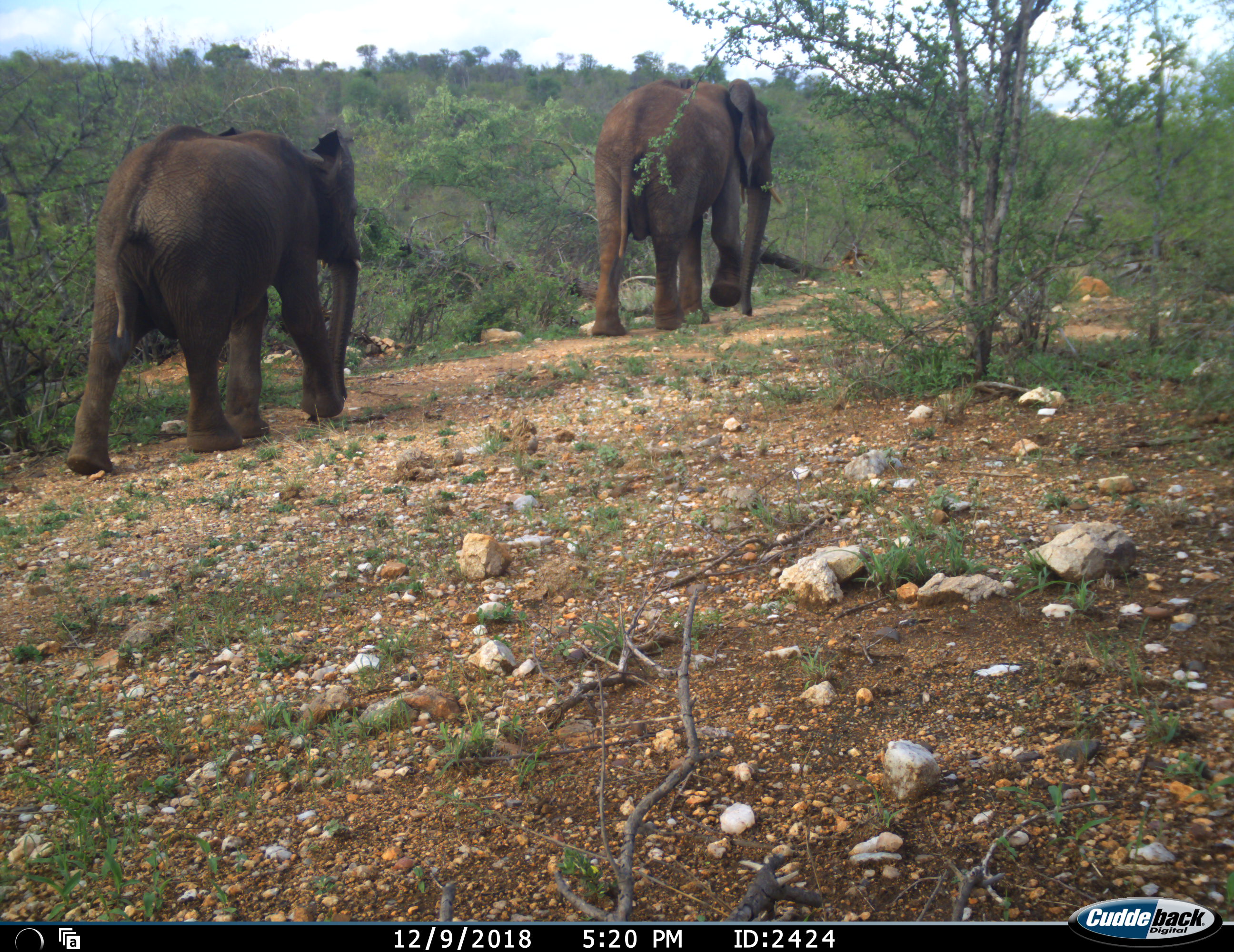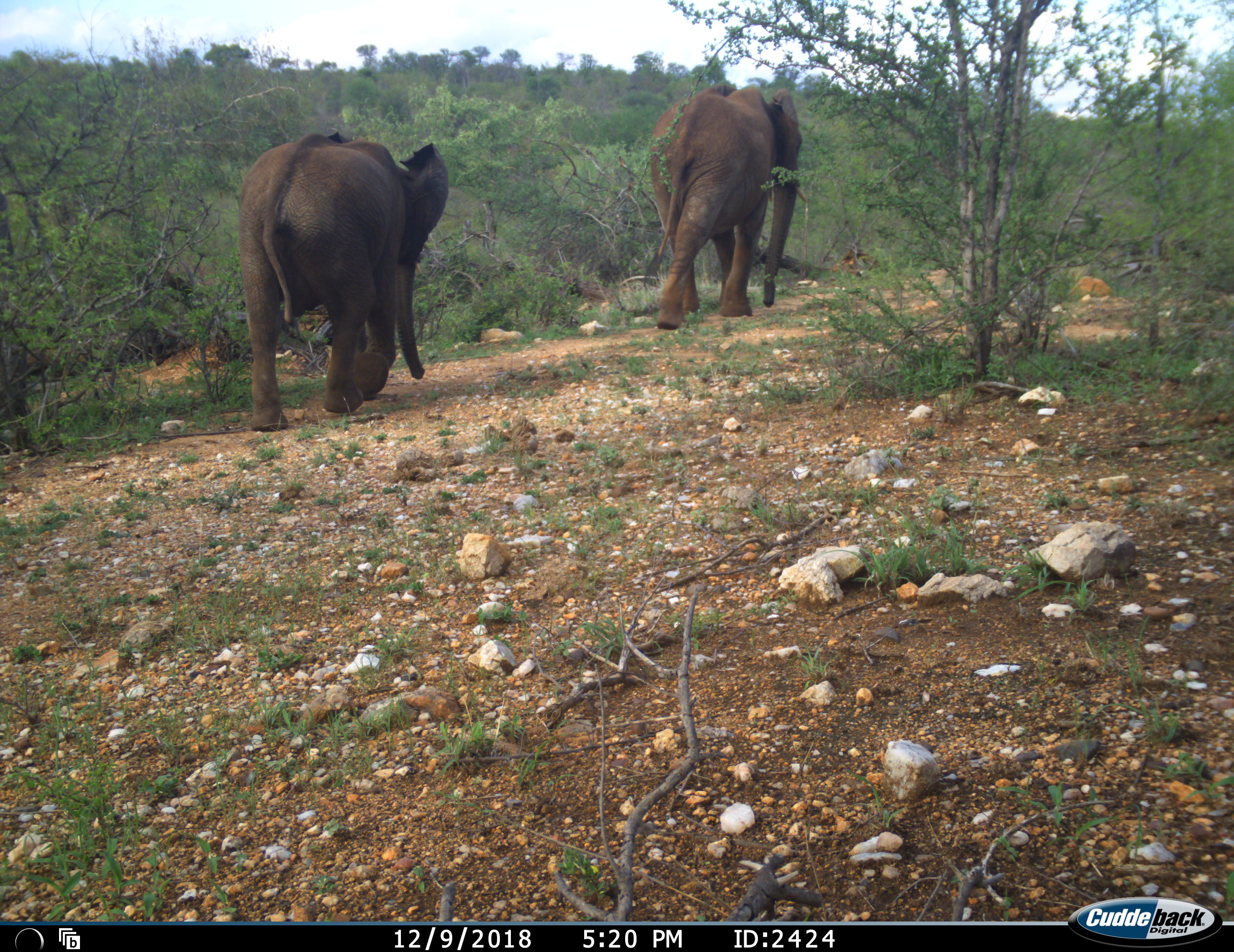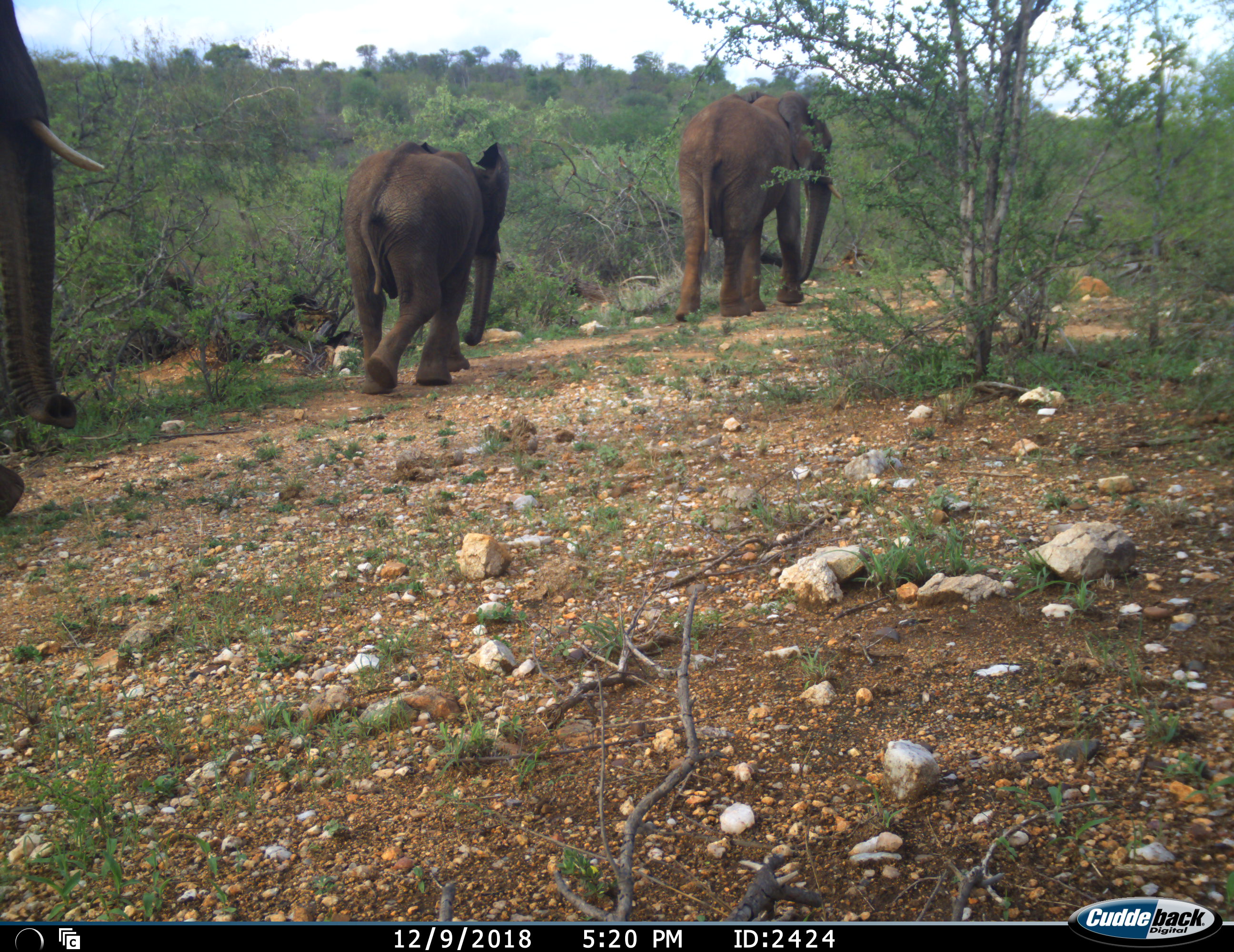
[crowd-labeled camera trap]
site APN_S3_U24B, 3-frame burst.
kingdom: Animalia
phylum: Chordata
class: Mammalia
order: Proboscidea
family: Elephantidae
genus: Loxodonta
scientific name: Loxodonta africana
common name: african bush elephant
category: elephant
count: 3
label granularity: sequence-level